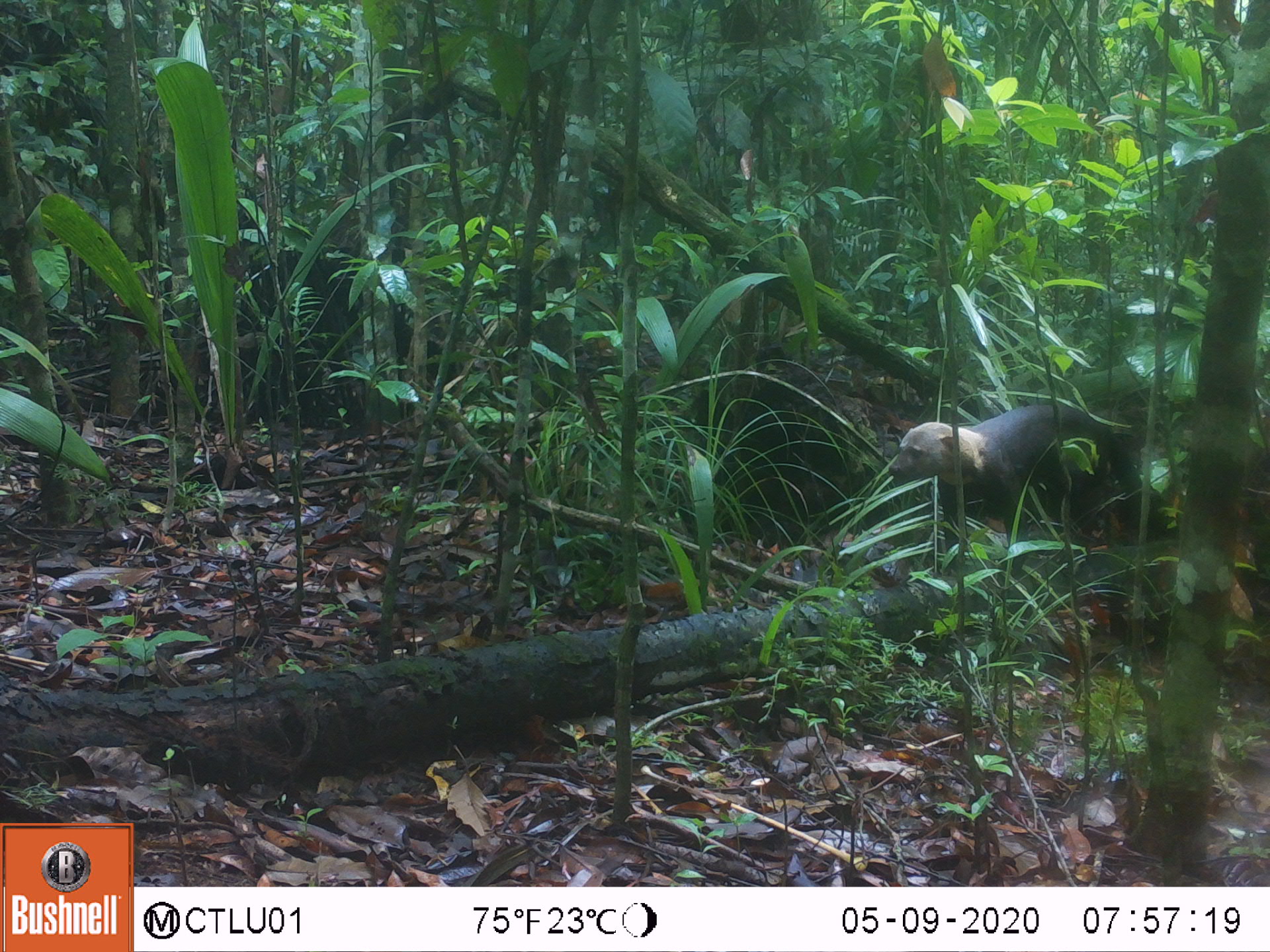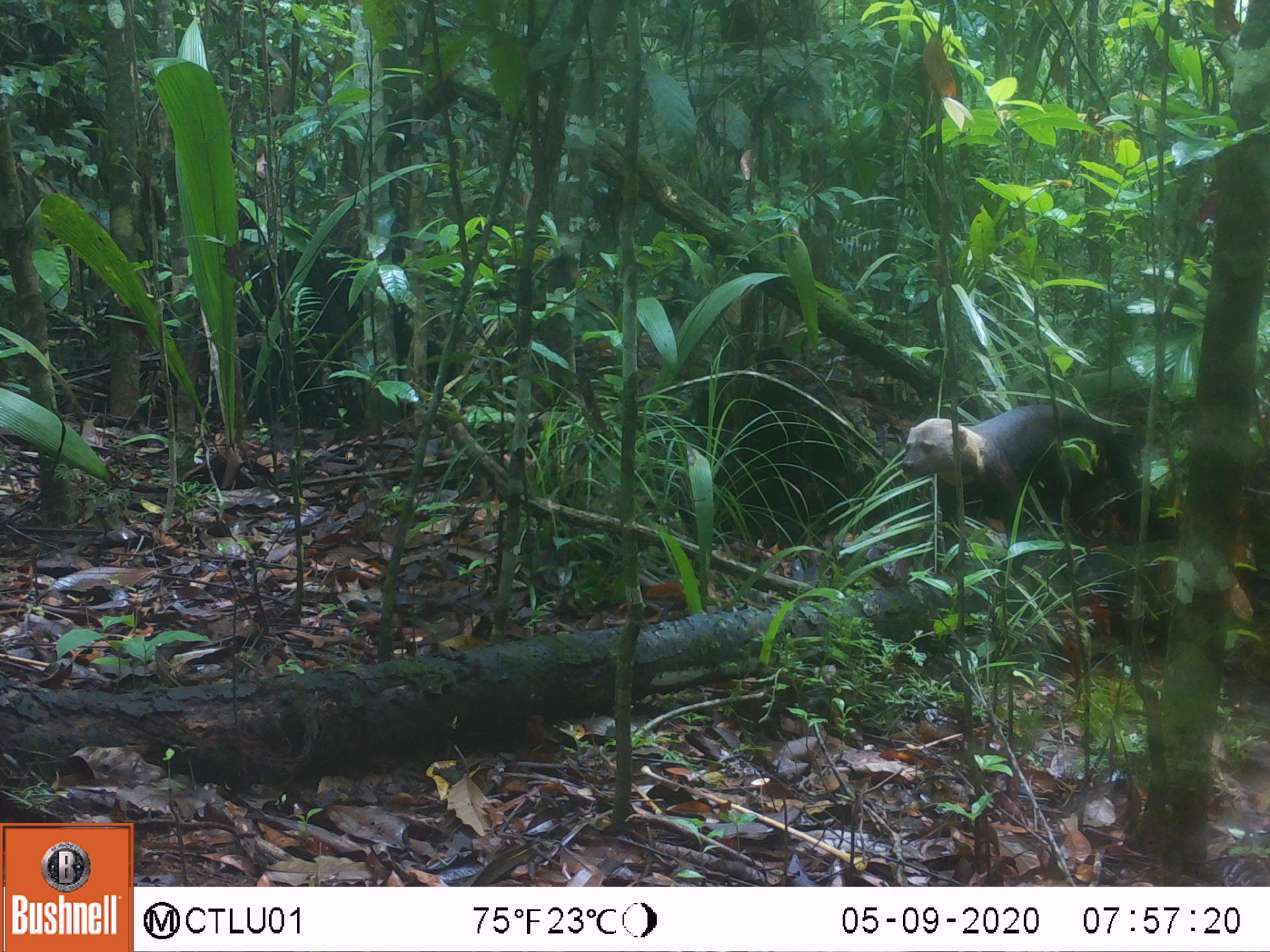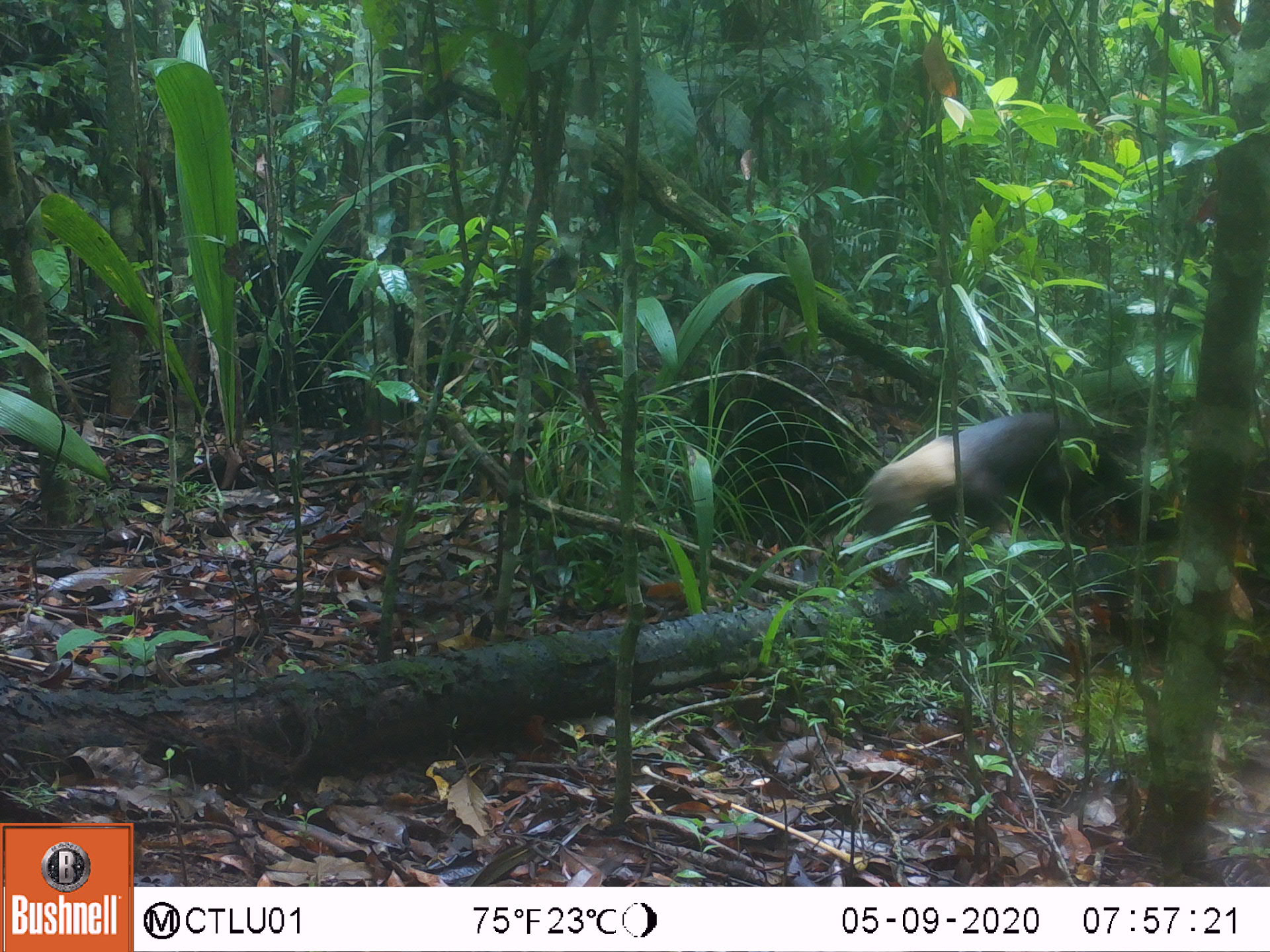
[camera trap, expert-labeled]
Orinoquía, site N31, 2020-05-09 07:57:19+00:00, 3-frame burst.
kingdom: Animalia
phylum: Chordata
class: Mammalia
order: Carnivora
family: Mustelidae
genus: Eira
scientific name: Eira barbara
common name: tayra